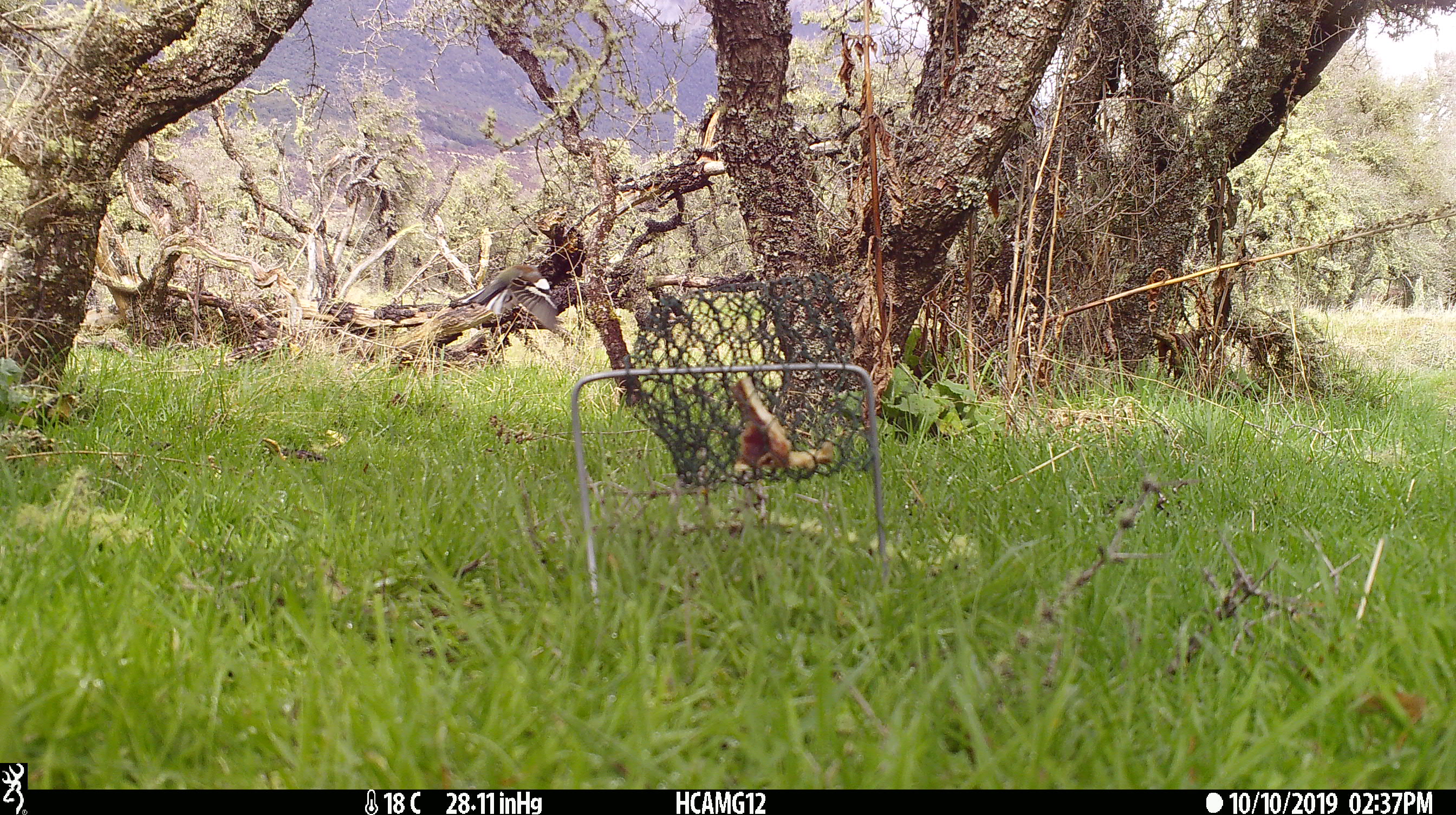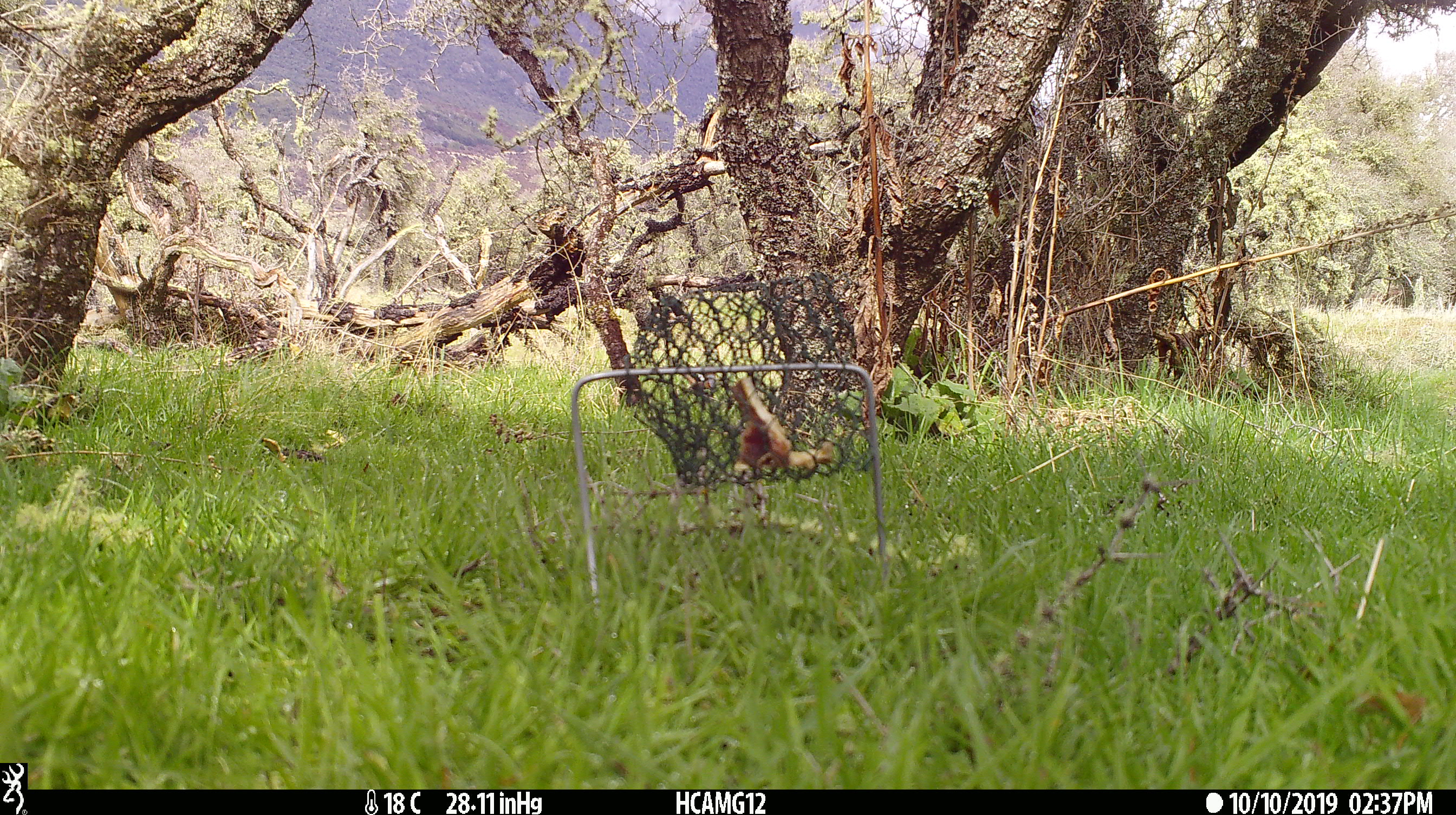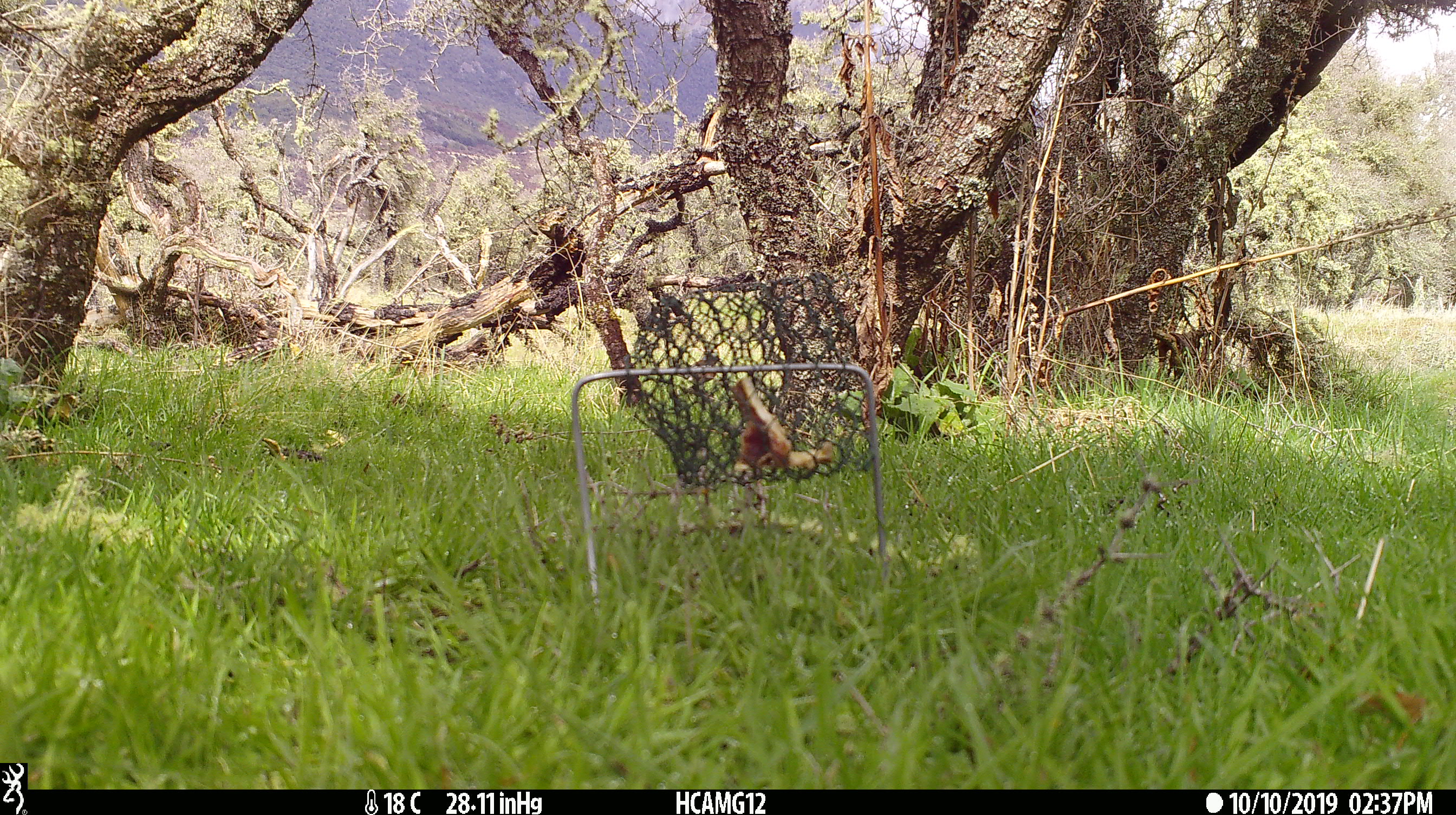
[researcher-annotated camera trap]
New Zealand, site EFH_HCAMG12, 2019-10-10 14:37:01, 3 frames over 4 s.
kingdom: Animalia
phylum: Chordata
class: Aves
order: Passeriformes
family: Fringillidae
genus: Fringilla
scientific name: Fringilla coelebs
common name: common chaffinch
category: chaffinch